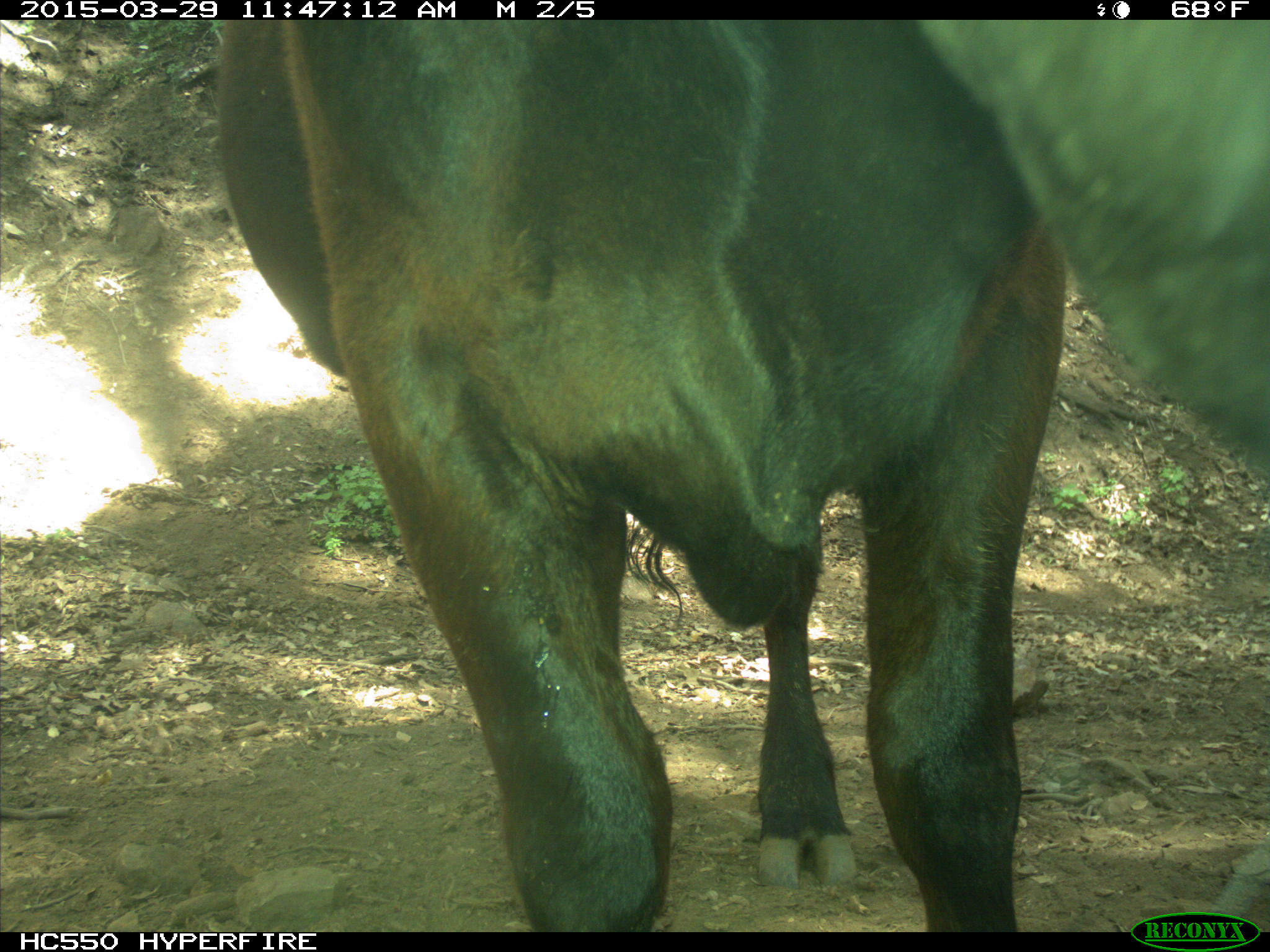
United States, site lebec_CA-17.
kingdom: Animalia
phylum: Chordata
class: Mammalia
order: Artiodactyla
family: Bovidae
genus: Bos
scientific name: Bos taurus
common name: domestic cow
Bos taurus (domestic cow).